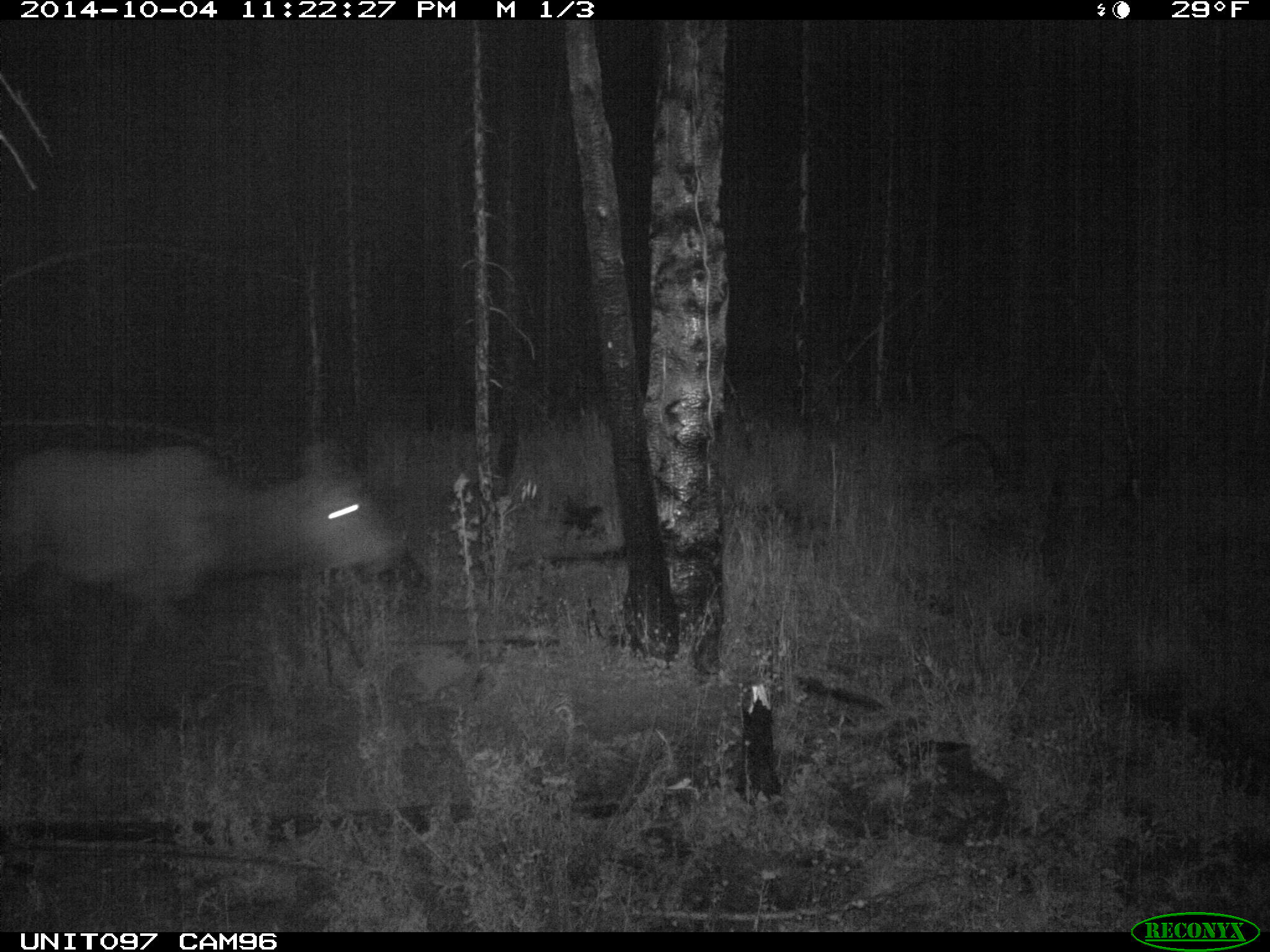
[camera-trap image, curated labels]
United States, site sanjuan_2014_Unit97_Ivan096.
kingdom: Animalia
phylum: Chordata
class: Mammalia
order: Artiodactyla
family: Cervidae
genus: Cervus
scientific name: Cervus elaphus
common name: red deer